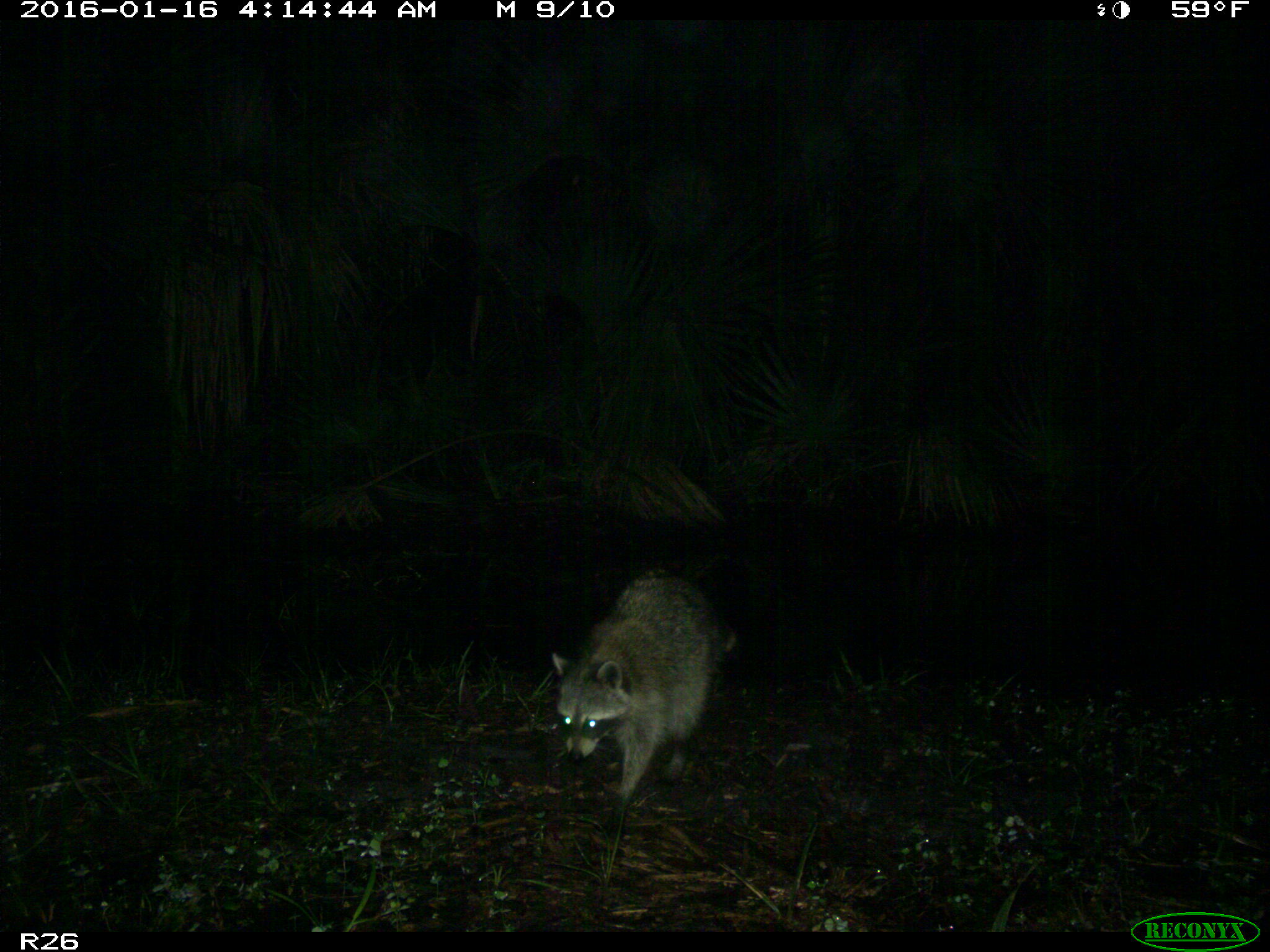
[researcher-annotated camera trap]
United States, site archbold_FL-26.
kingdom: Animalia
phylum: Chordata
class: Mammalia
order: Carnivora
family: Procyonidae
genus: Procyon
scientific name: Procyon lotor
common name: common raccoon